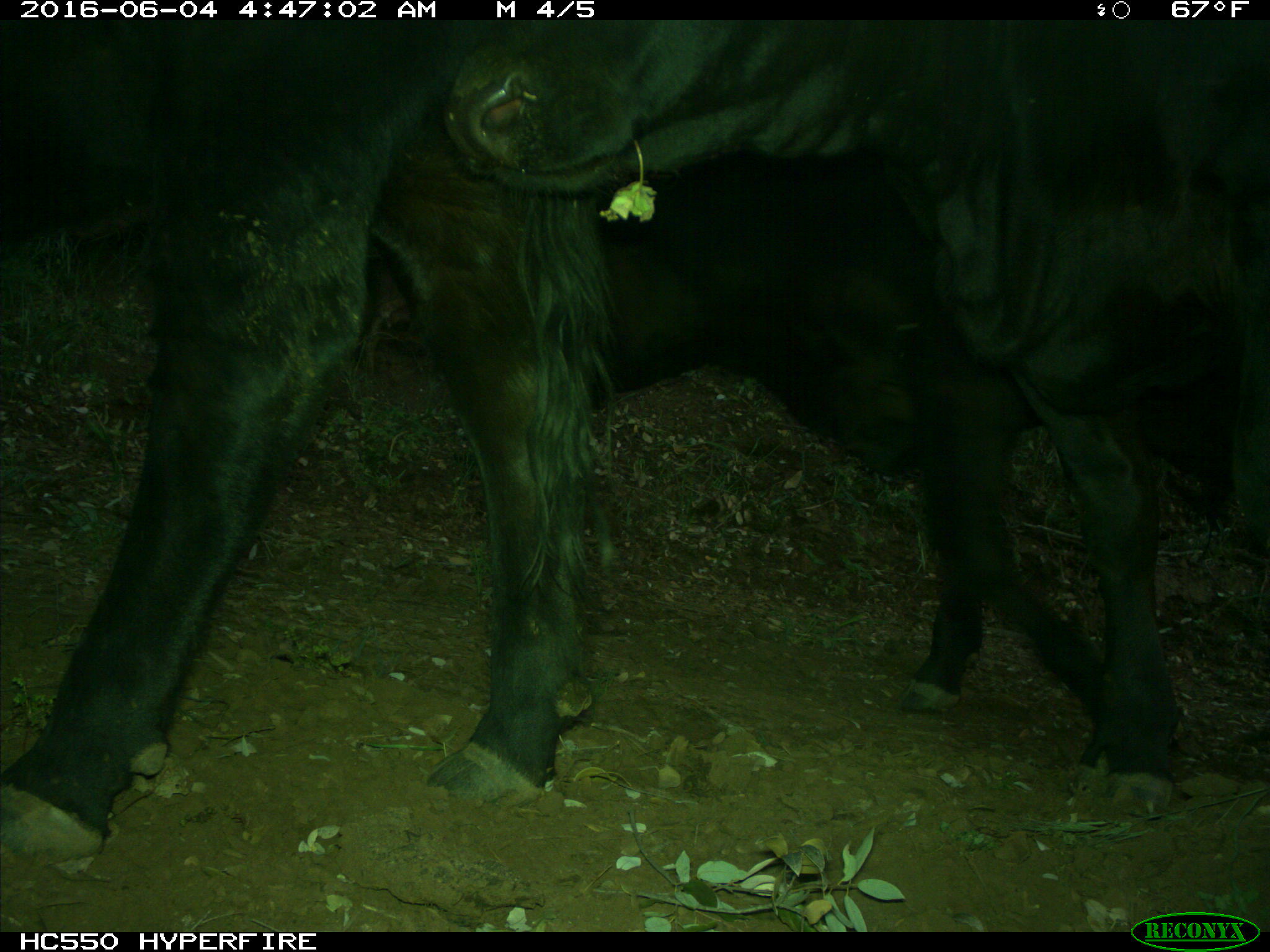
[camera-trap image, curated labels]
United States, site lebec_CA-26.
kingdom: Animalia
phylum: Chordata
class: Mammalia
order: Artiodactyla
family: Bovidae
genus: Bos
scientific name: Bos taurus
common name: domestic cow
Bos taurus (domestic cow).